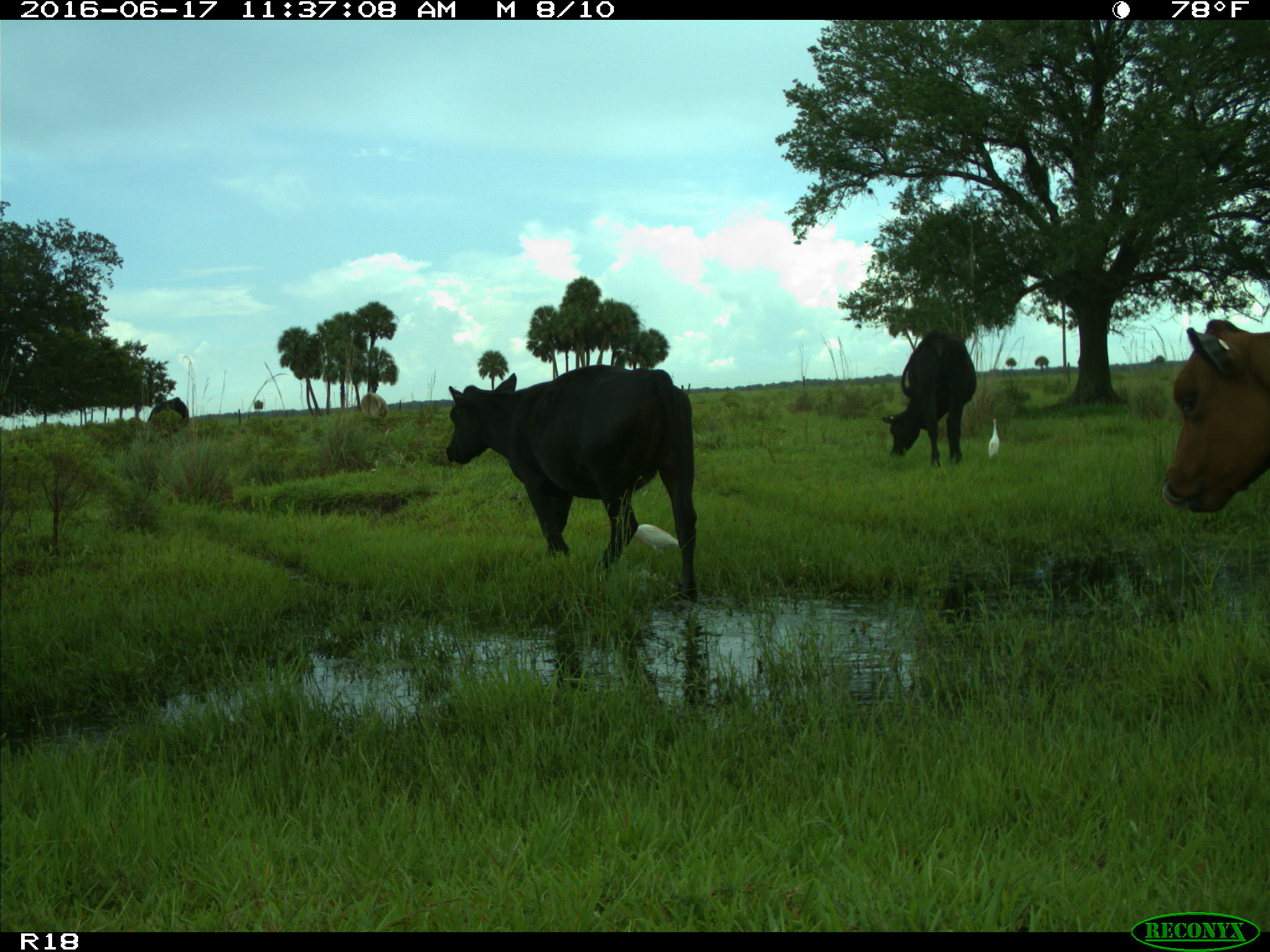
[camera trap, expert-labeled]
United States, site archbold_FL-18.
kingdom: Animalia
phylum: Chordata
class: Mammalia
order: Artiodactyla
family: Bovidae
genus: Bos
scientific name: Bos taurus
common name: domestic cow